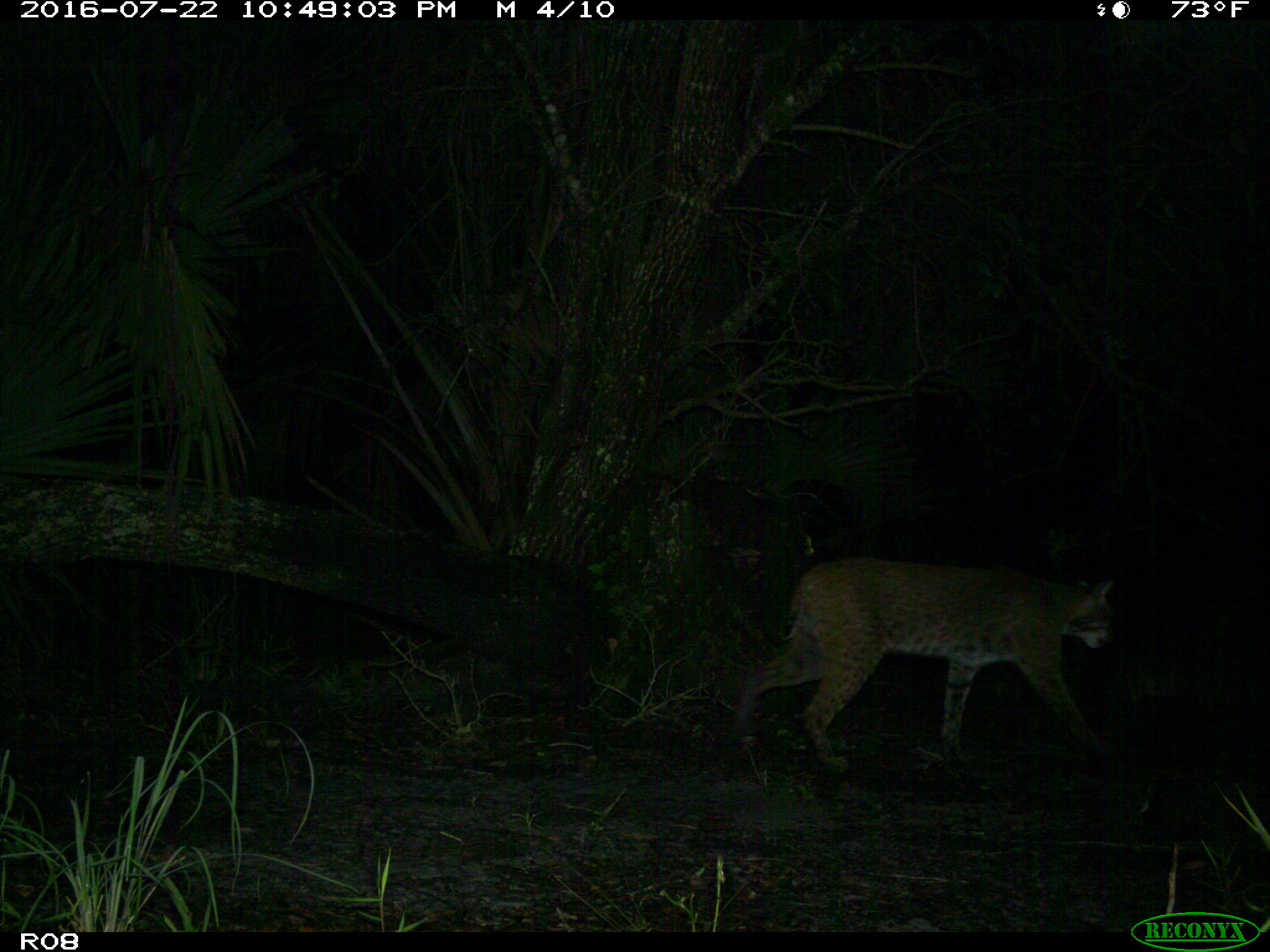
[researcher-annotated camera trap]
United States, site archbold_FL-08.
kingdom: Animalia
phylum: Chordata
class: Mammalia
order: Carnivora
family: Felidae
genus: Lynx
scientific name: Lynx rufus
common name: bobcat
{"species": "Lynx rufus (bobcat)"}